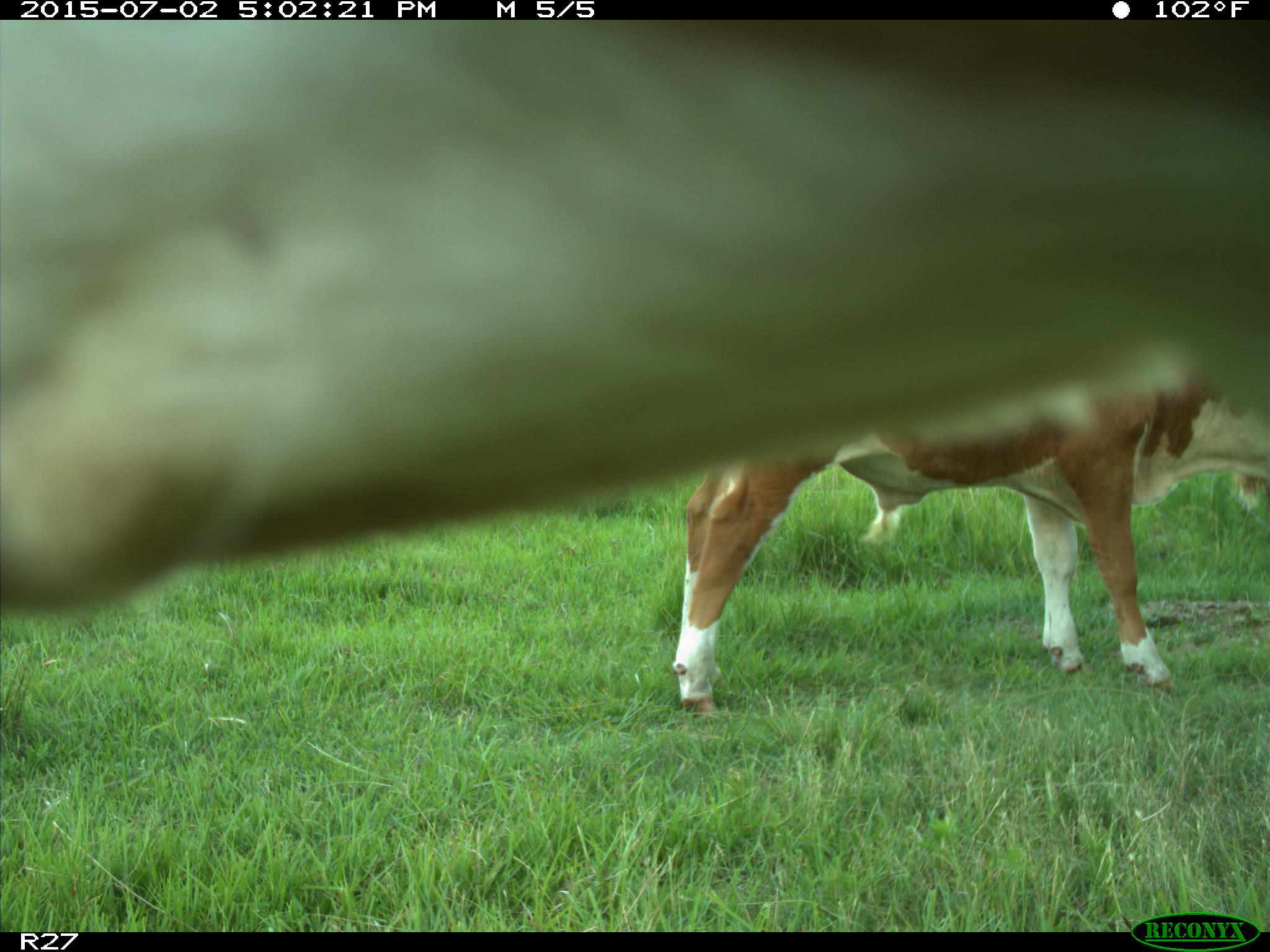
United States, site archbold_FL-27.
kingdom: Animalia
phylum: Chordata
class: Mammalia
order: Artiodactyla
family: Bovidae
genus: Bos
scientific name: Bos taurus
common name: domestic cow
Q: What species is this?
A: Bos taurus (domestic cow).